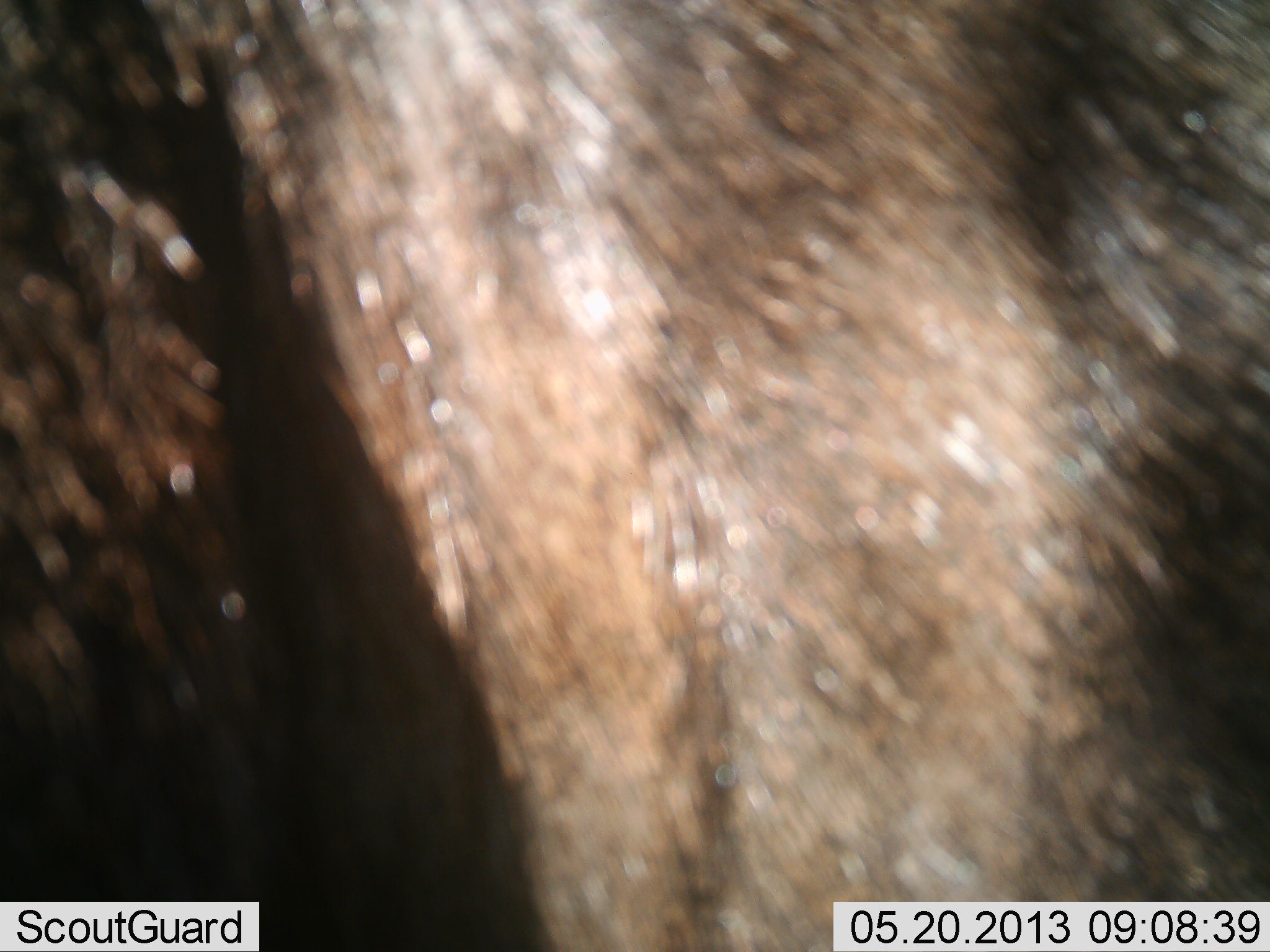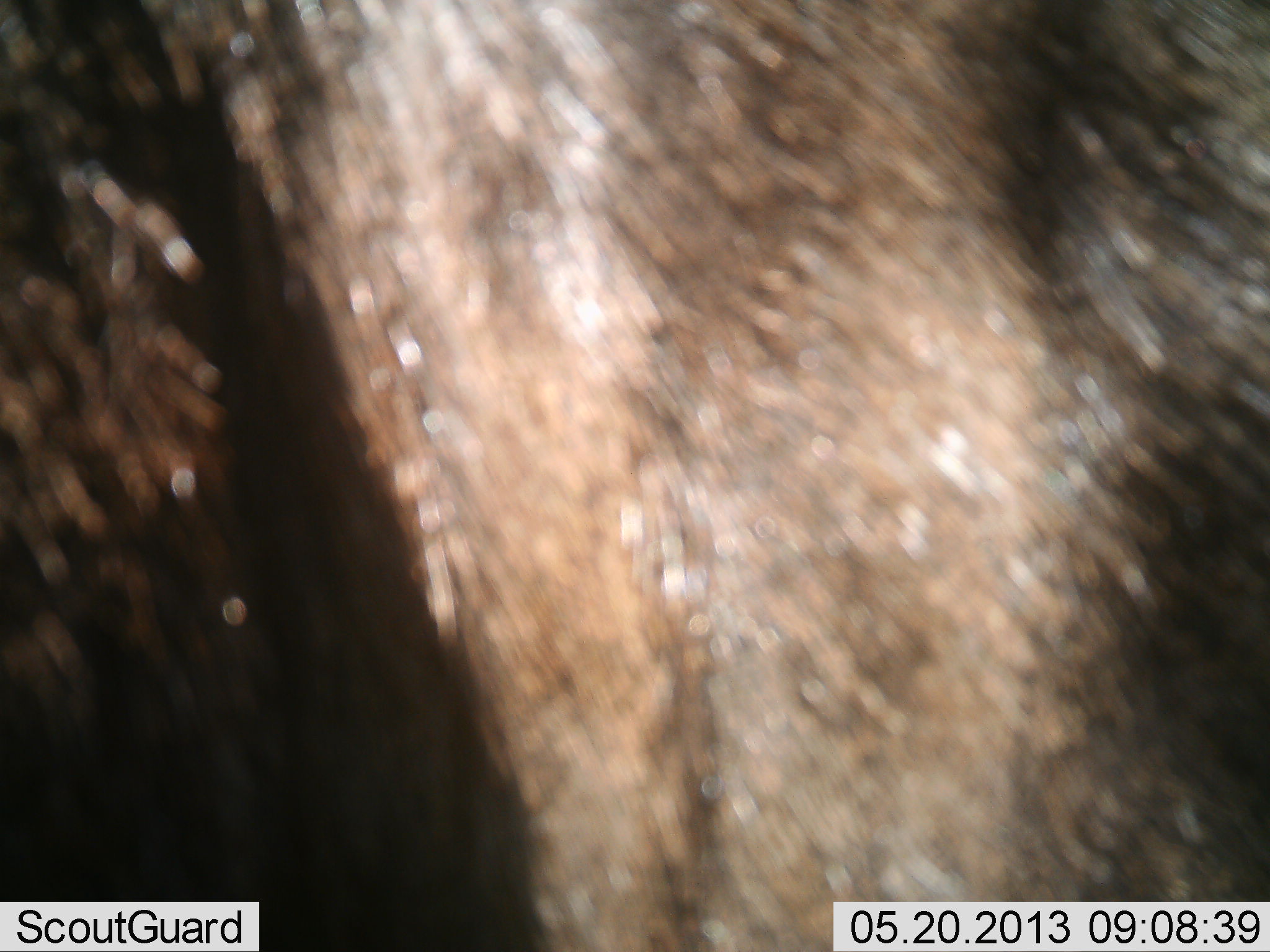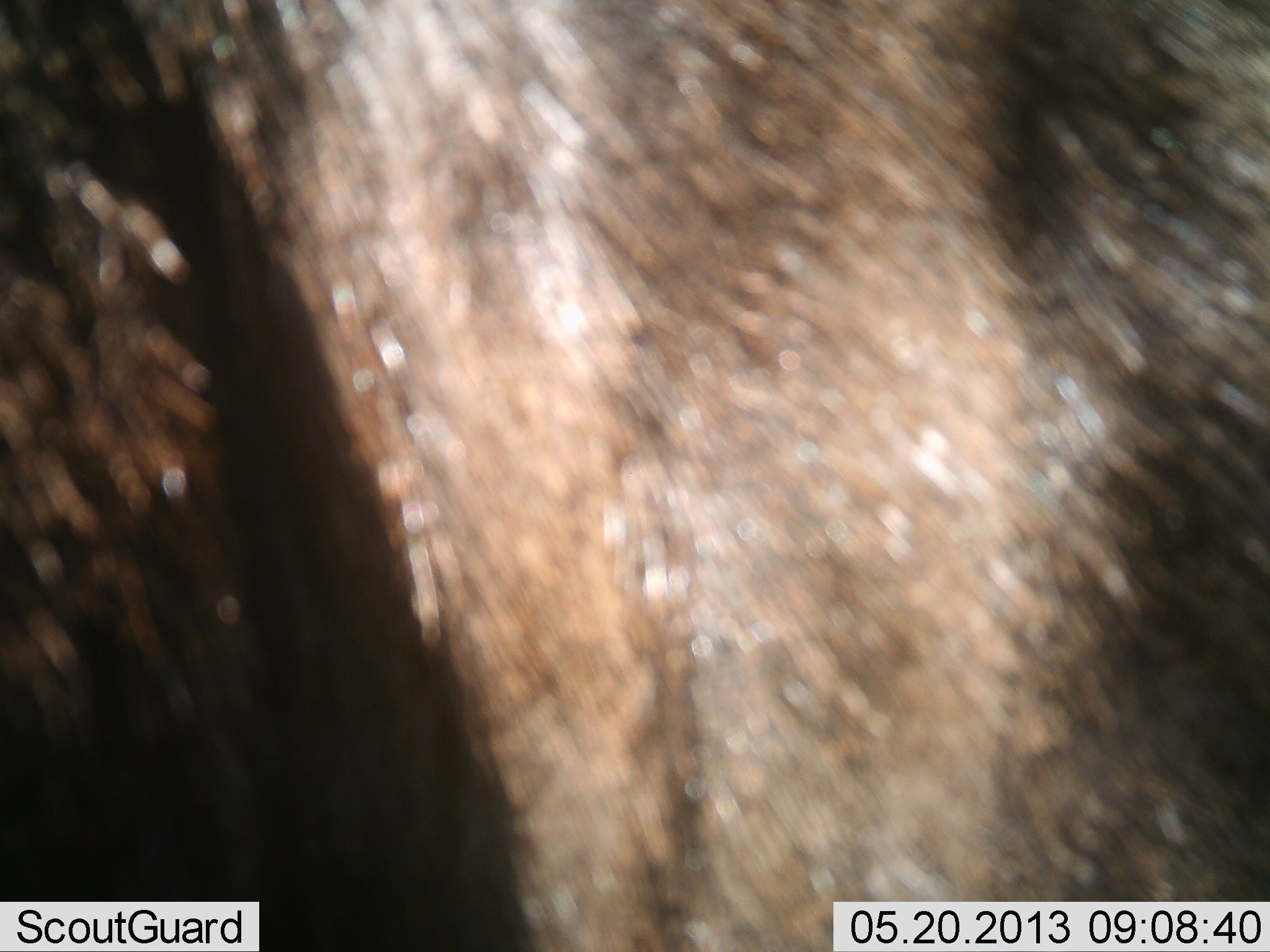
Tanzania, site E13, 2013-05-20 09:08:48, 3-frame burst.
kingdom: Animalia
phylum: Chordata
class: Mammalia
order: Artiodactyla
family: Bovidae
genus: Connochaetes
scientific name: Connochaetes taurinus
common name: blue wildebeest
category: wildebeest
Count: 1.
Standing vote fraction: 100%.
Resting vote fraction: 0%.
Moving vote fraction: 0%.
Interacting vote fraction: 0%.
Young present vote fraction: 0%.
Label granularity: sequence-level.